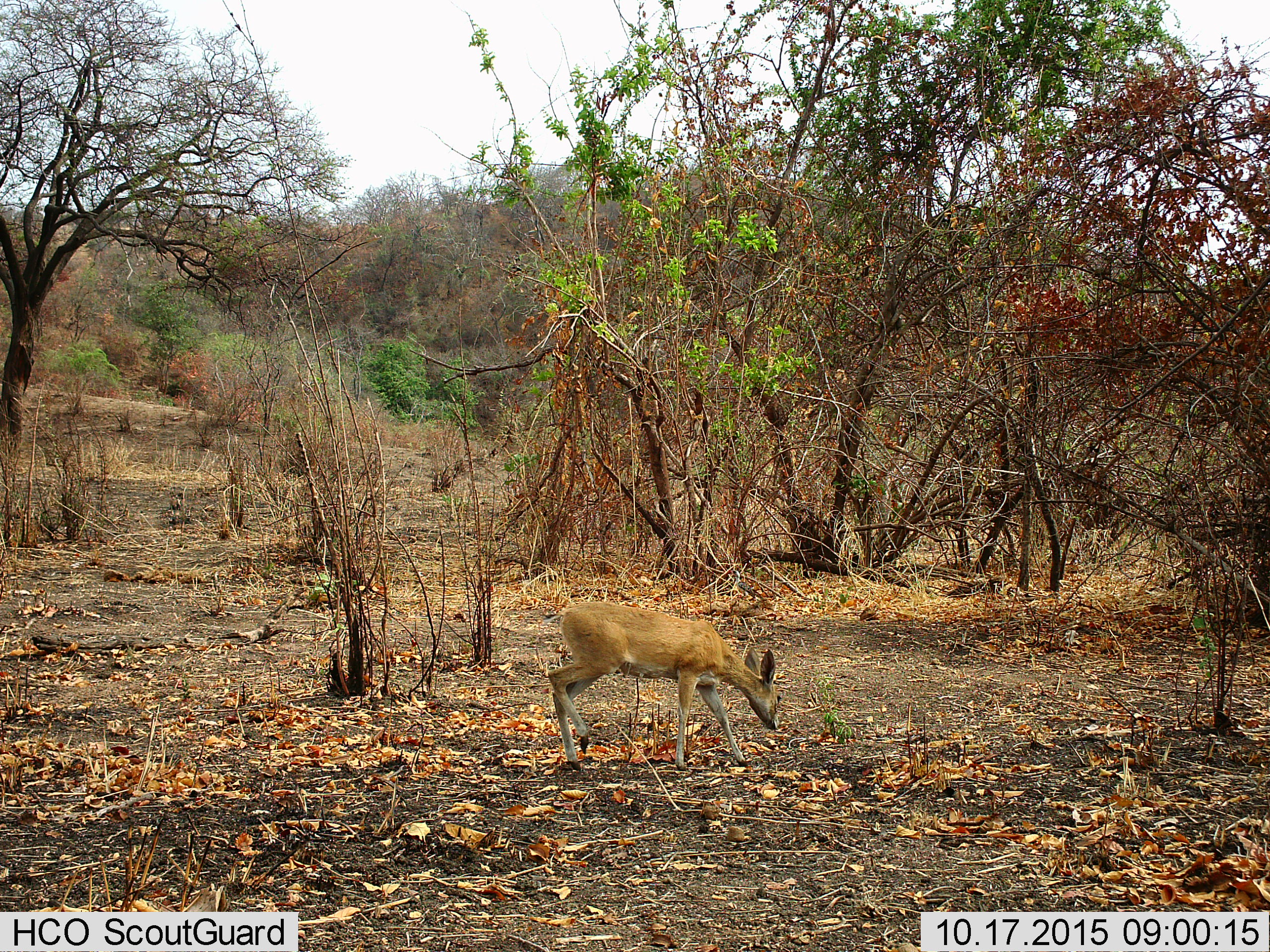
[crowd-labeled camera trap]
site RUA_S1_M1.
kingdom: Animalia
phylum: Chordata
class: Mammalia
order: Artiodactyla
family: Bovidae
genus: Sylvicapra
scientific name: Sylvicapra grimmia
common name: common duiker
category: duikercommongrey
Duikercommongrey (common duiker) (Sylvicapra grimmia), count 1. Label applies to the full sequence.